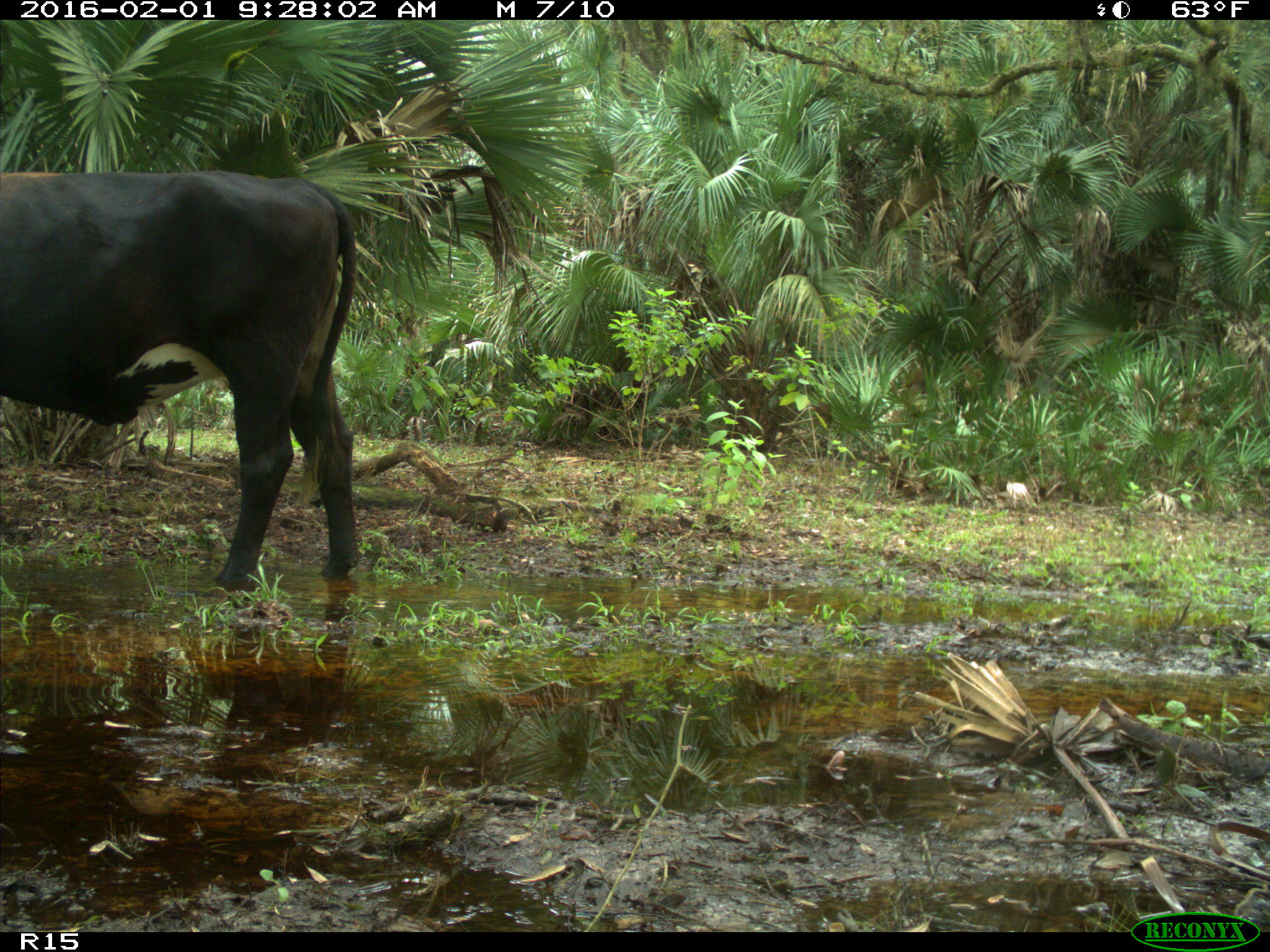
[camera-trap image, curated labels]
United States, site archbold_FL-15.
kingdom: Animalia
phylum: Chordata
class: Mammalia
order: Artiodactyla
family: Bovidae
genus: Bos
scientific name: Bos taurus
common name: domestic cow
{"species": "Bos taurus (domestic cow)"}